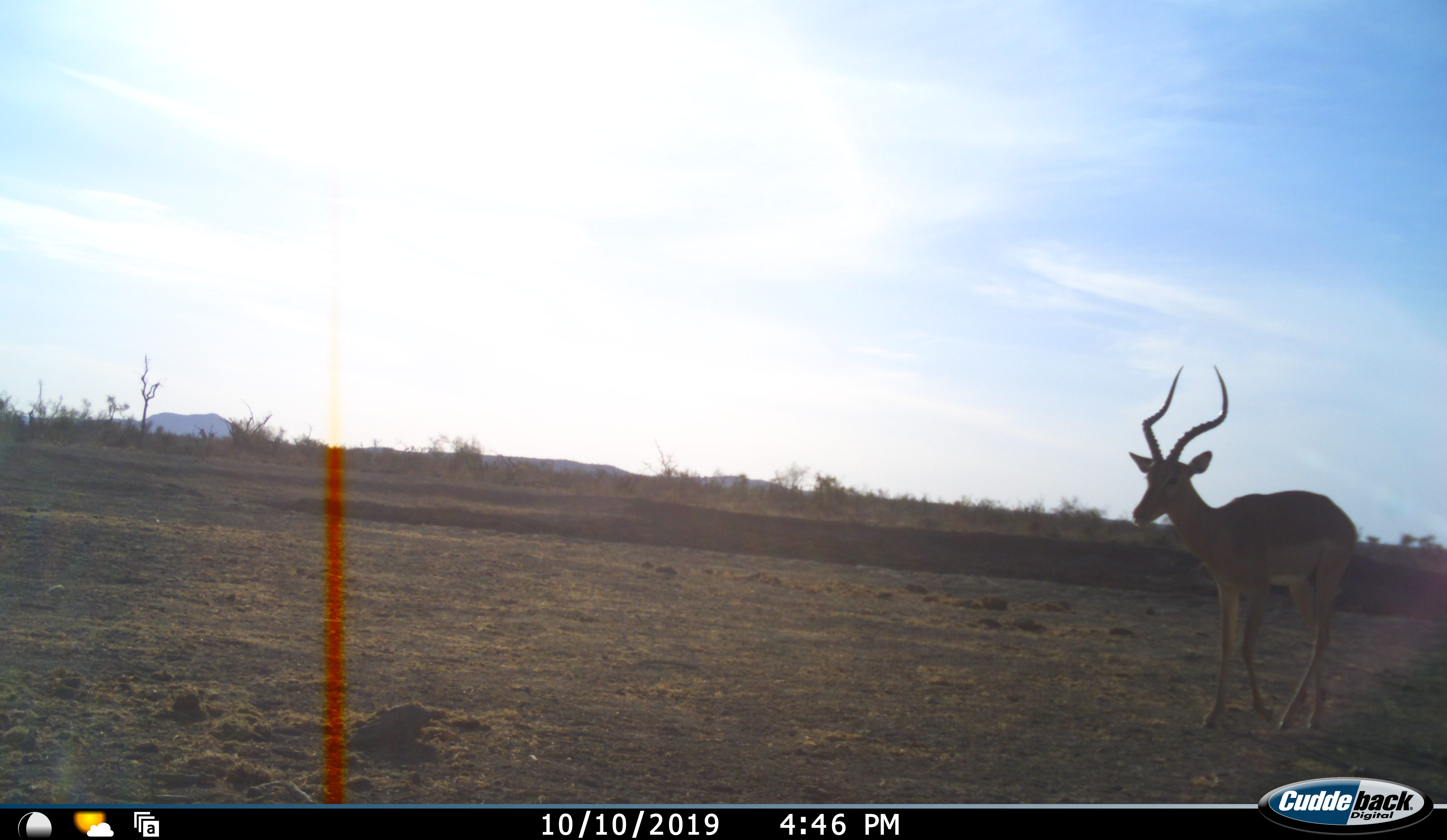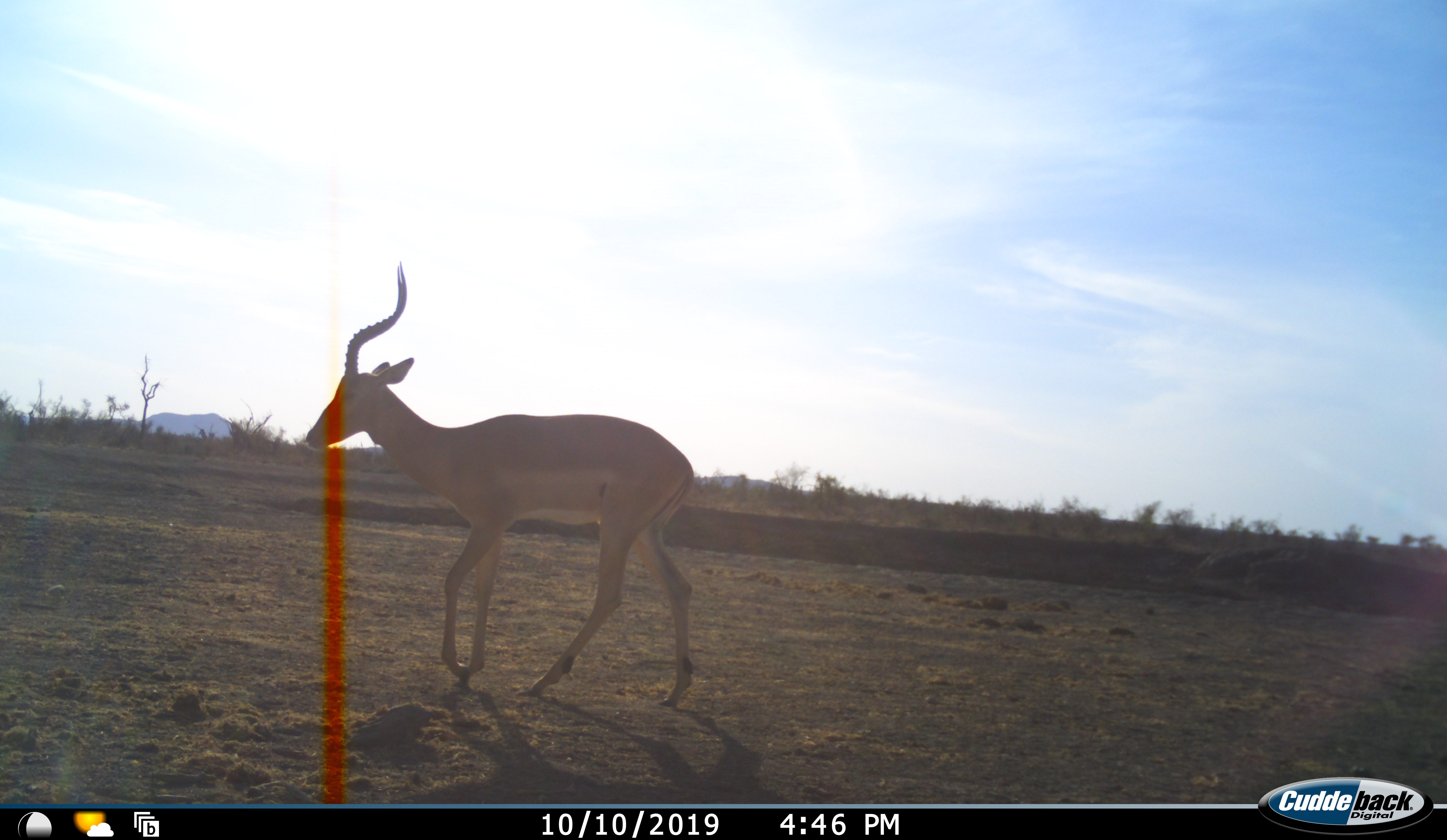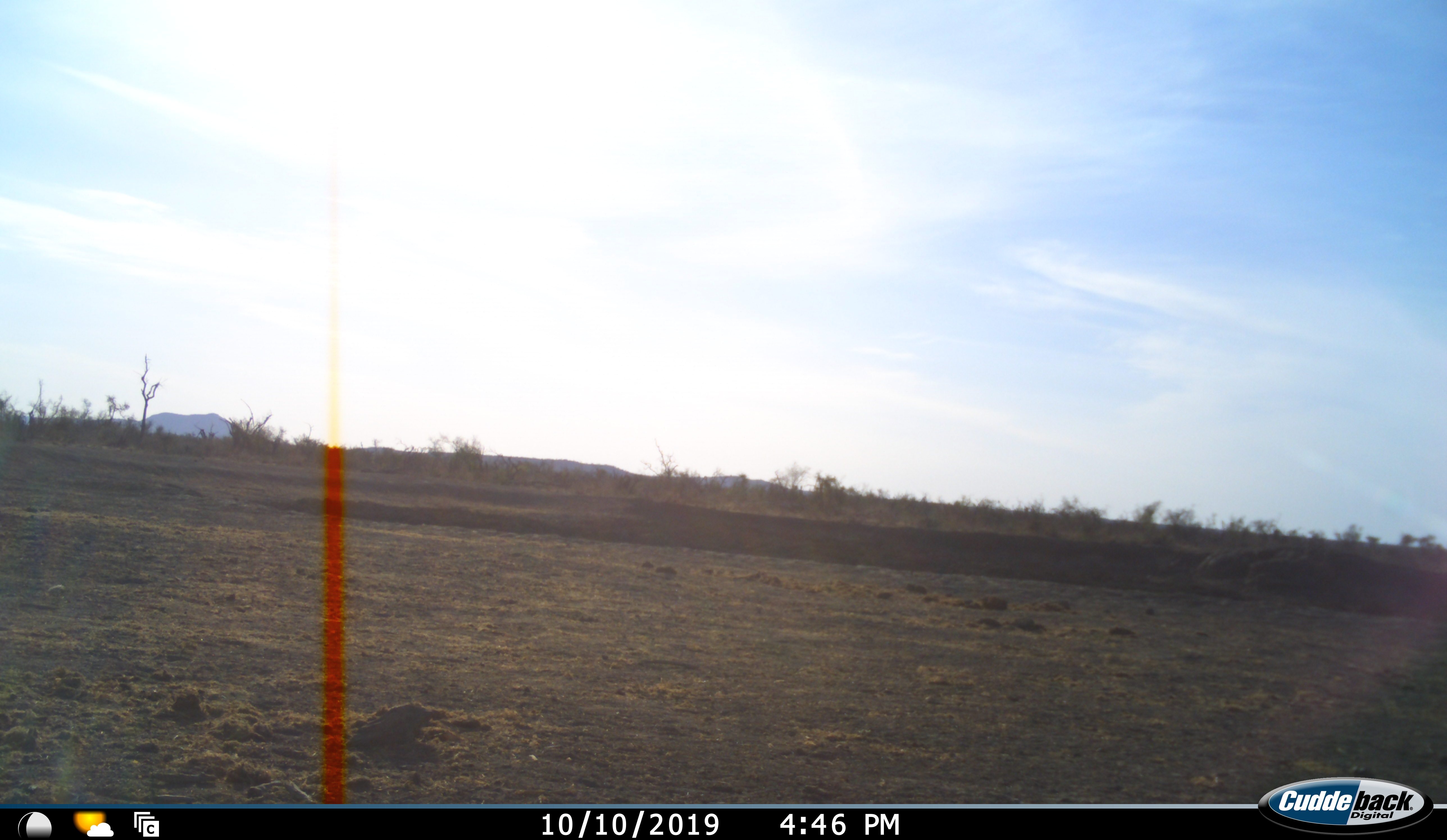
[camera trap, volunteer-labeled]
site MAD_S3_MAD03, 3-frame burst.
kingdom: Animalia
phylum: Chordata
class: Mammalia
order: Artiodactyla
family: Bovidae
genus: Aepyceros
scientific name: Aepyceros melampus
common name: impala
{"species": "impala (Aepyceros melampus)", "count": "1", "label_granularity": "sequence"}